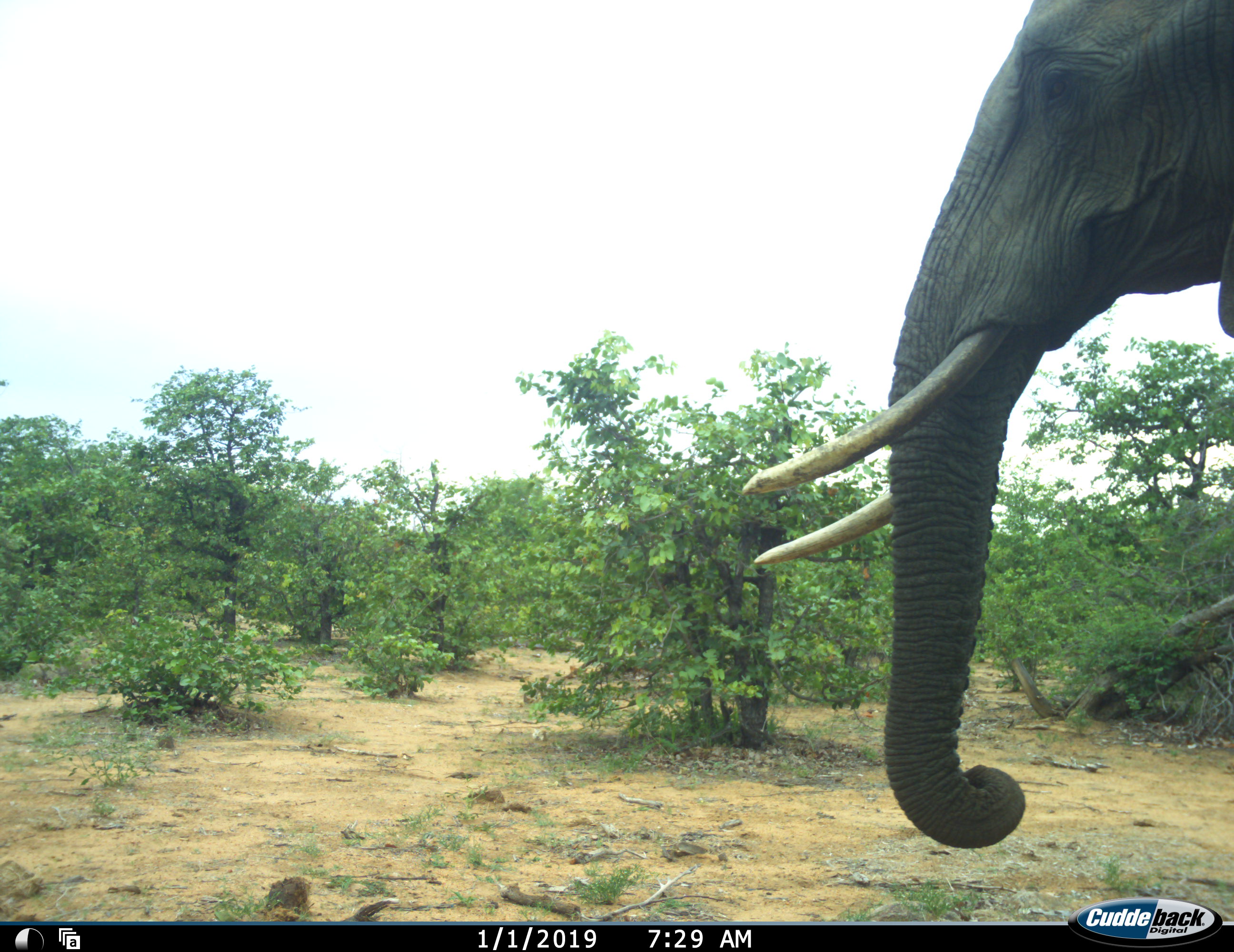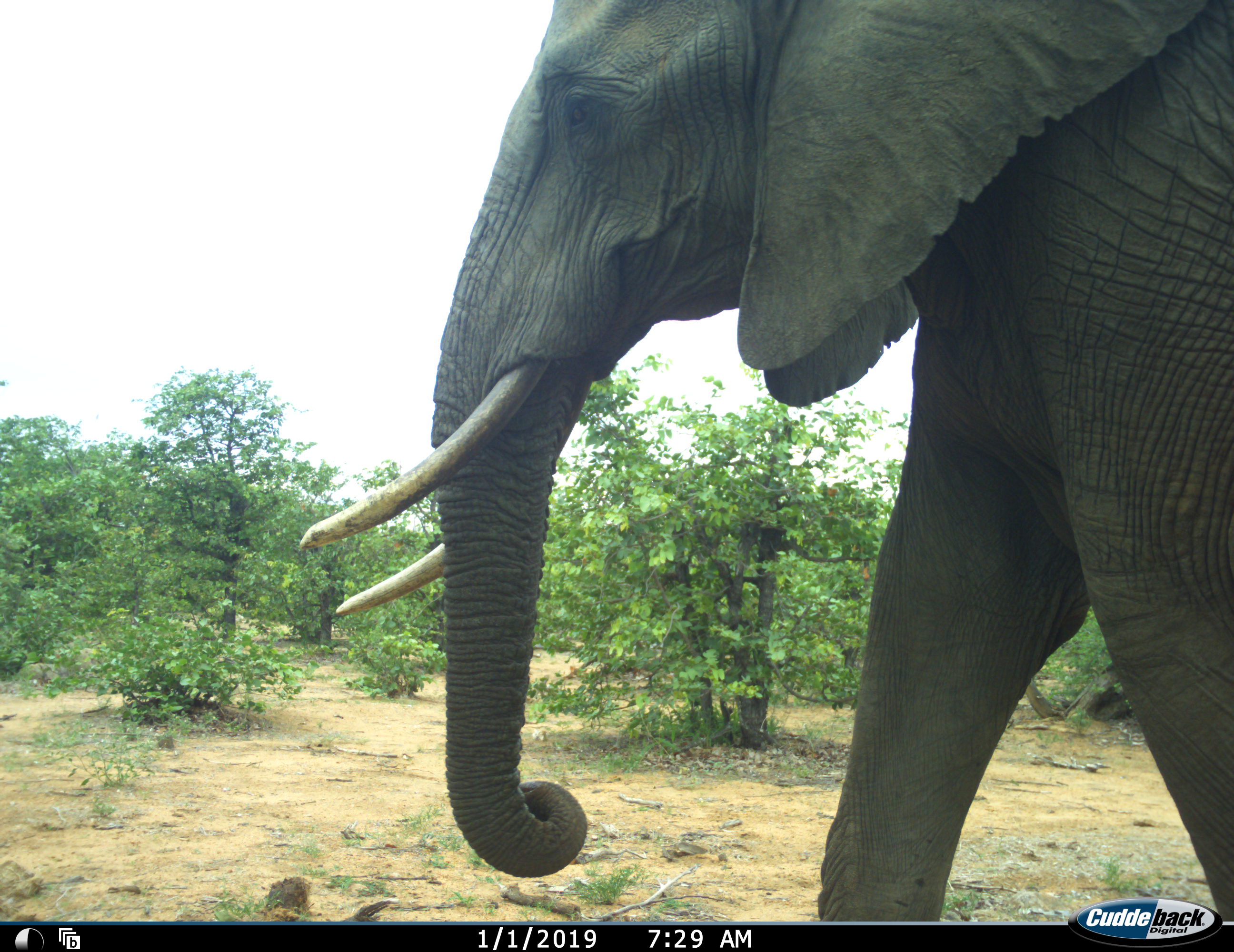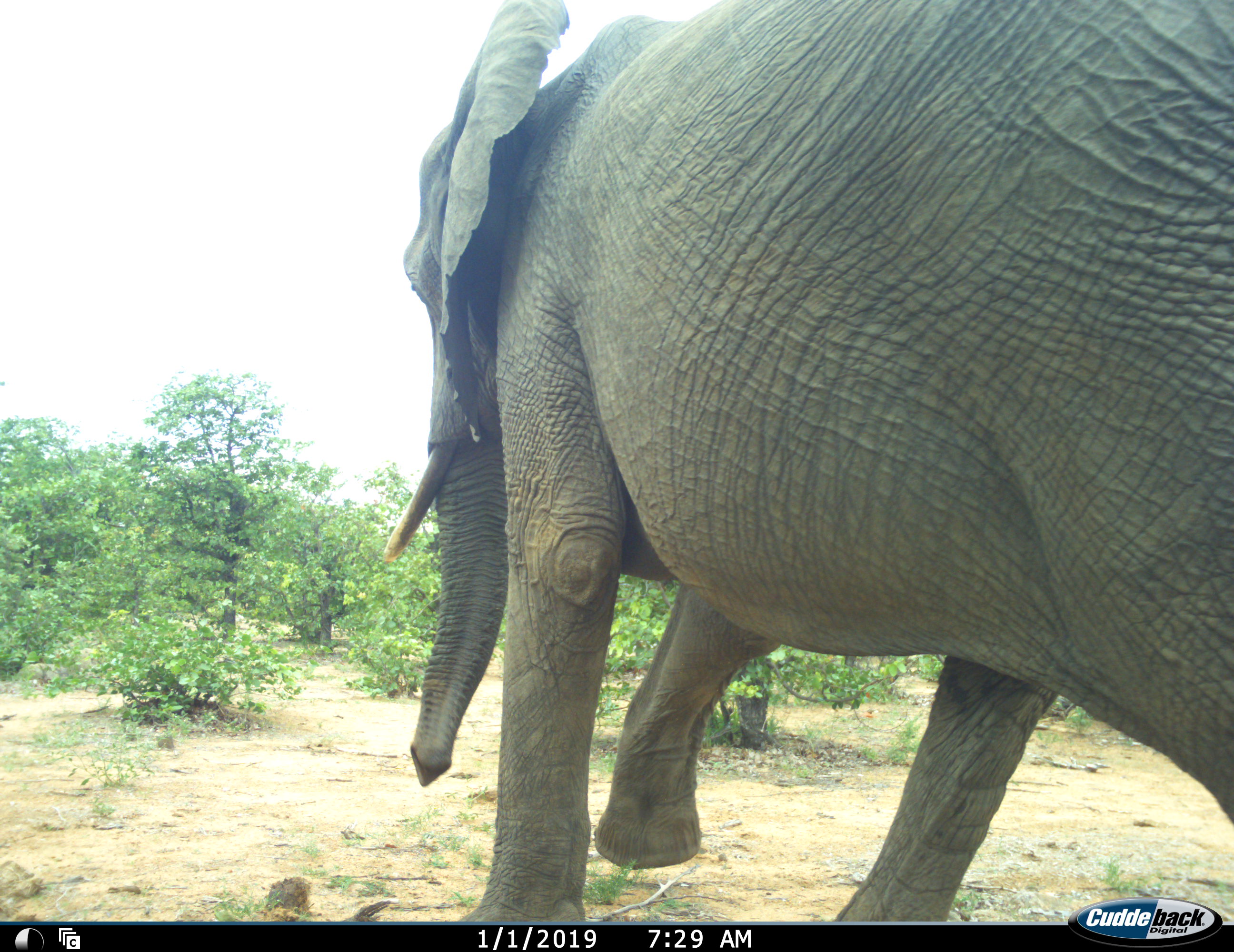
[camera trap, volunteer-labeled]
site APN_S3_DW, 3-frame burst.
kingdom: Animalia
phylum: Chordata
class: Mammalia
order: Proboscidea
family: Elephantidae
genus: Loxodonta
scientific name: Loxodonta africana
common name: african bush elephant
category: elephant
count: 1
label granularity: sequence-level